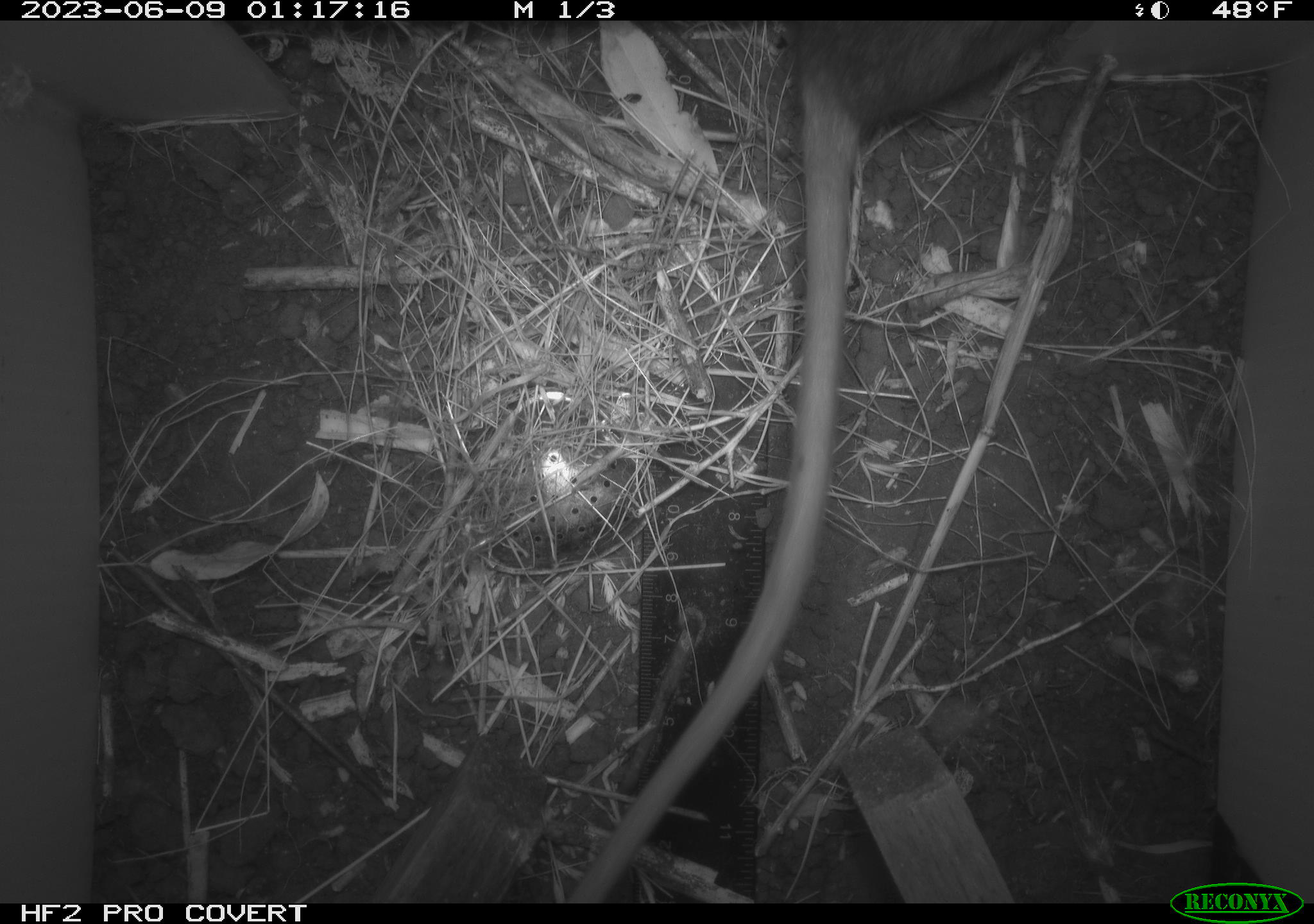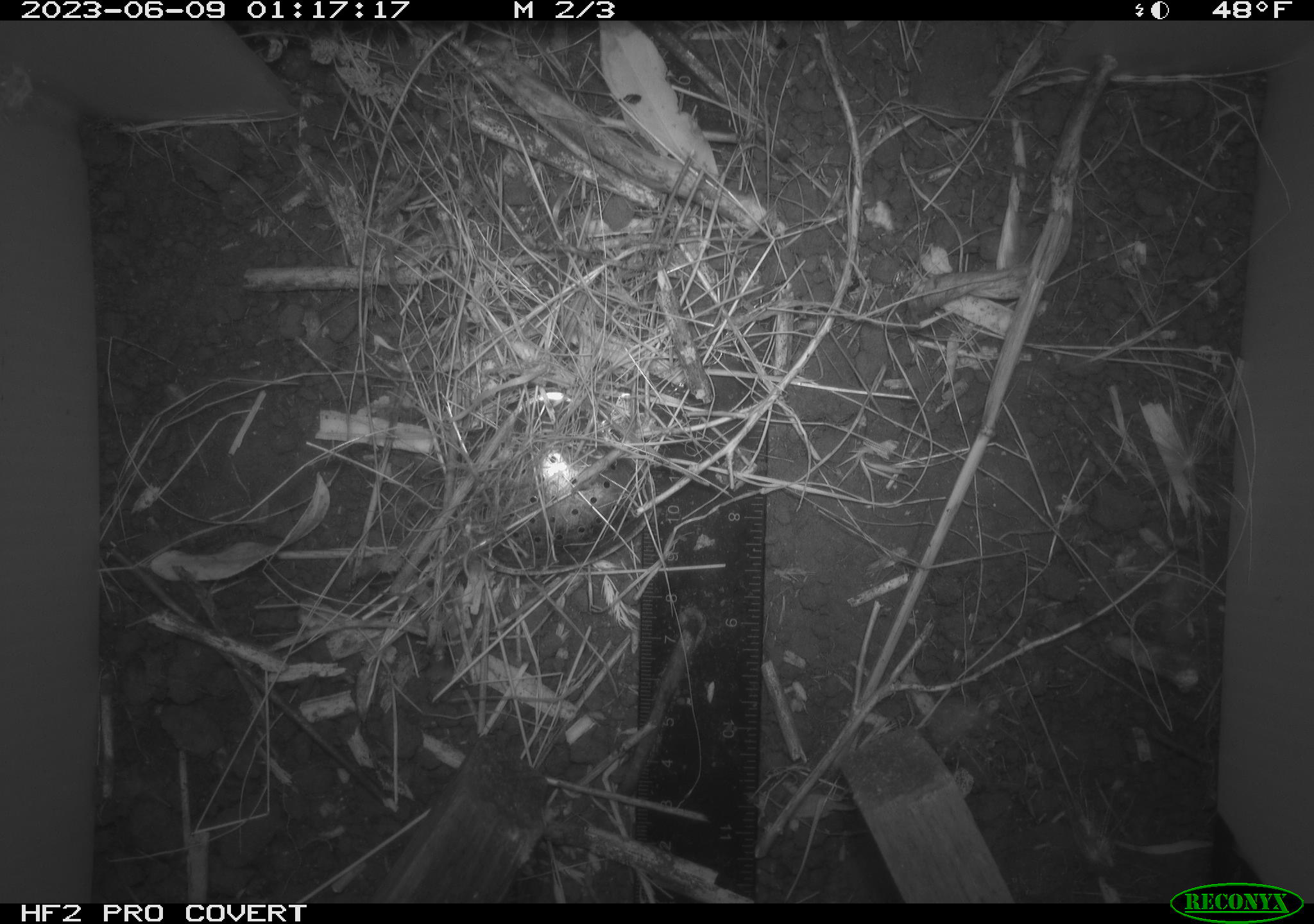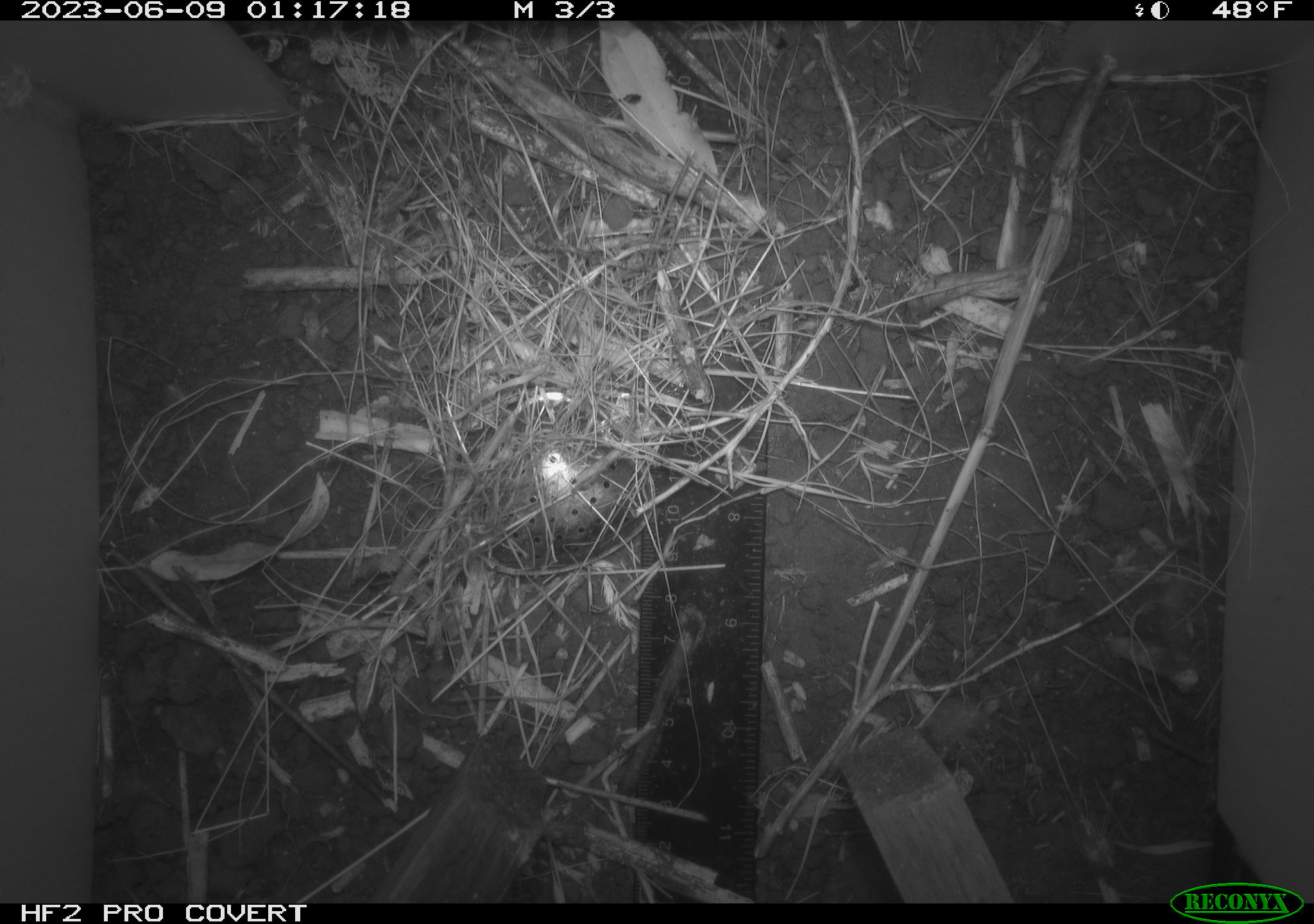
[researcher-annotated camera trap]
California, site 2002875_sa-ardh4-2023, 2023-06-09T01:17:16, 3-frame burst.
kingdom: Animalia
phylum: Chordata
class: Mammalia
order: Rodentia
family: Cricetidae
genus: Neotoma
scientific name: Neotoma fuscipes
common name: dusky-footed woodrat